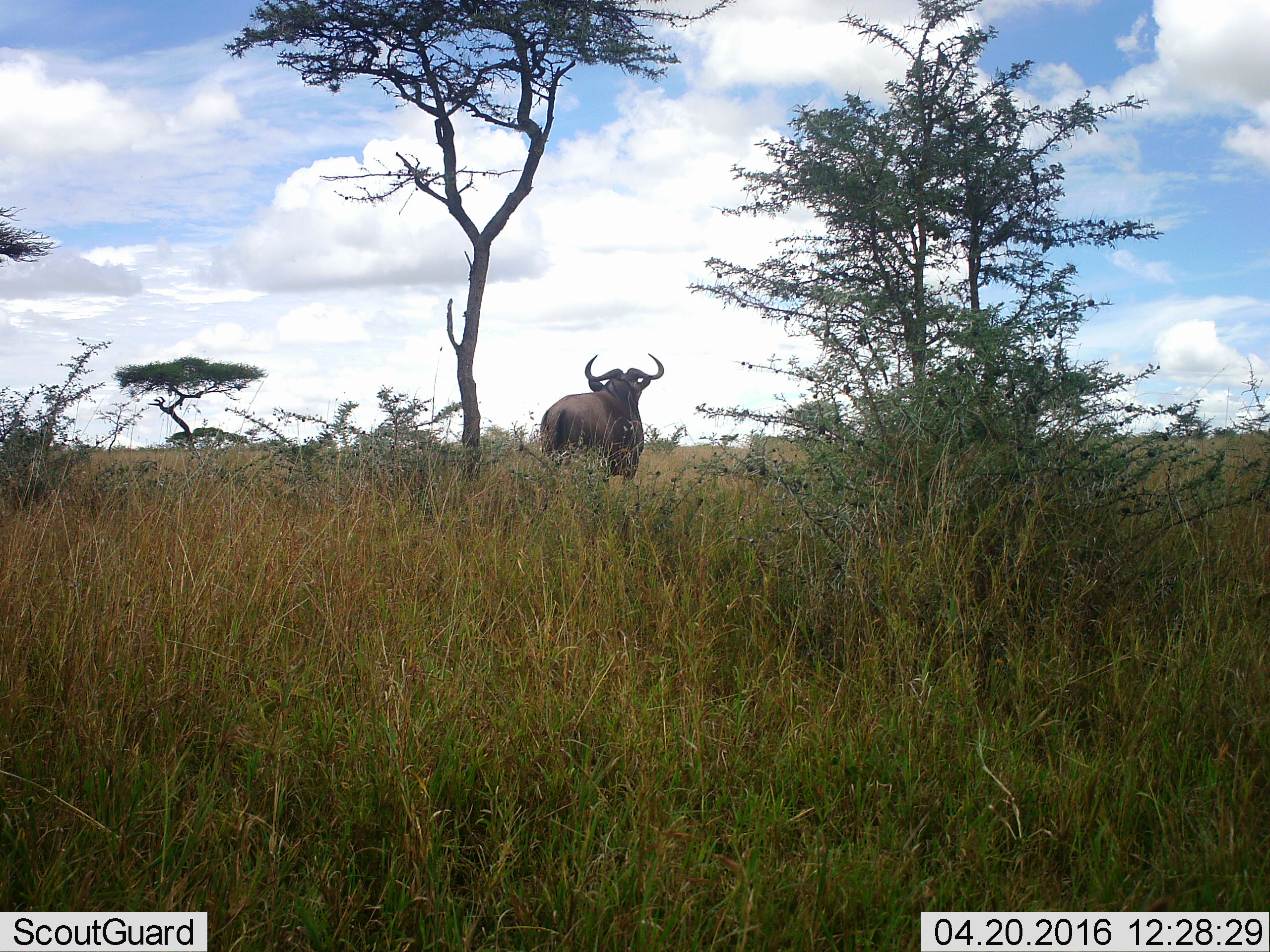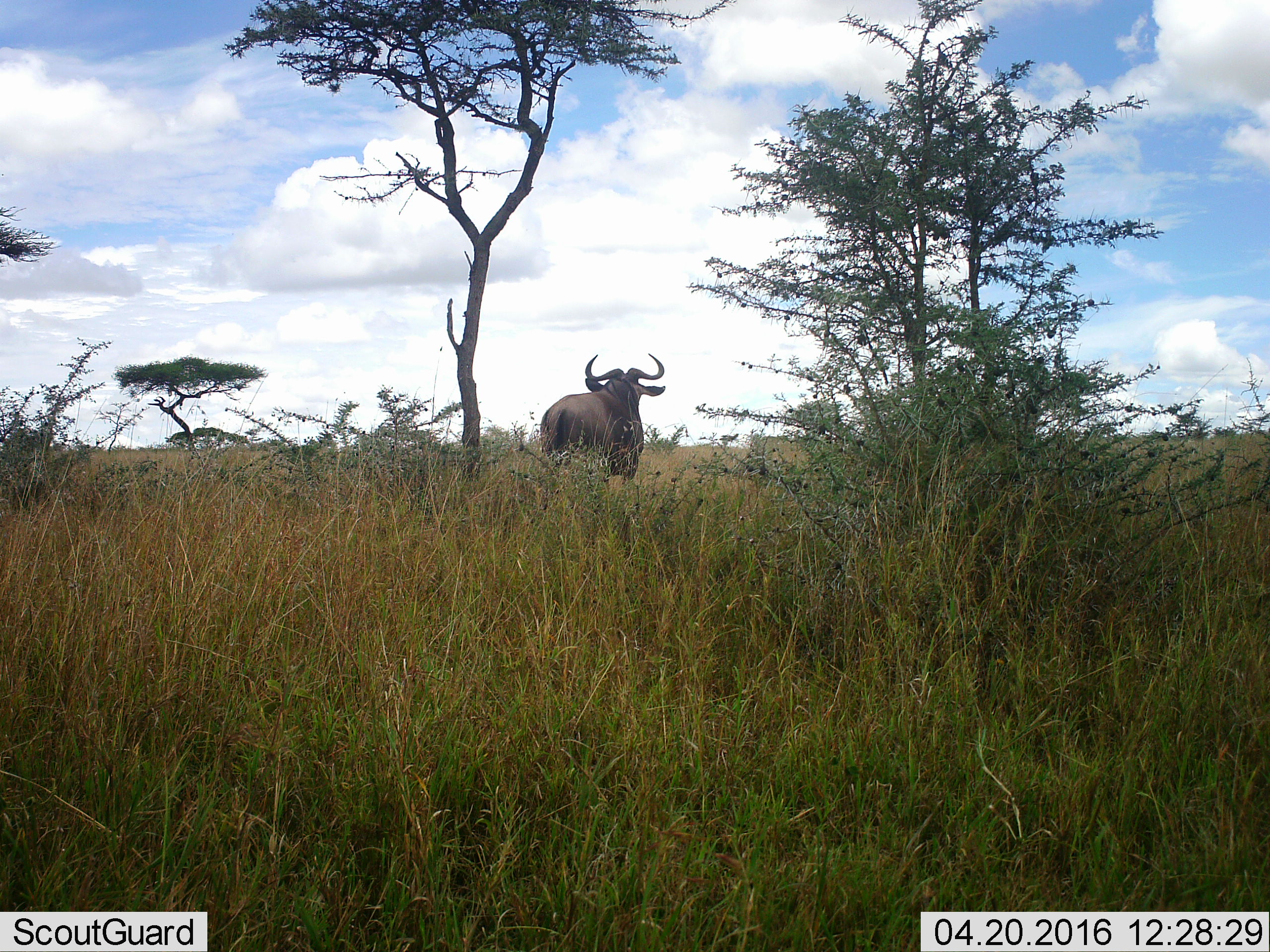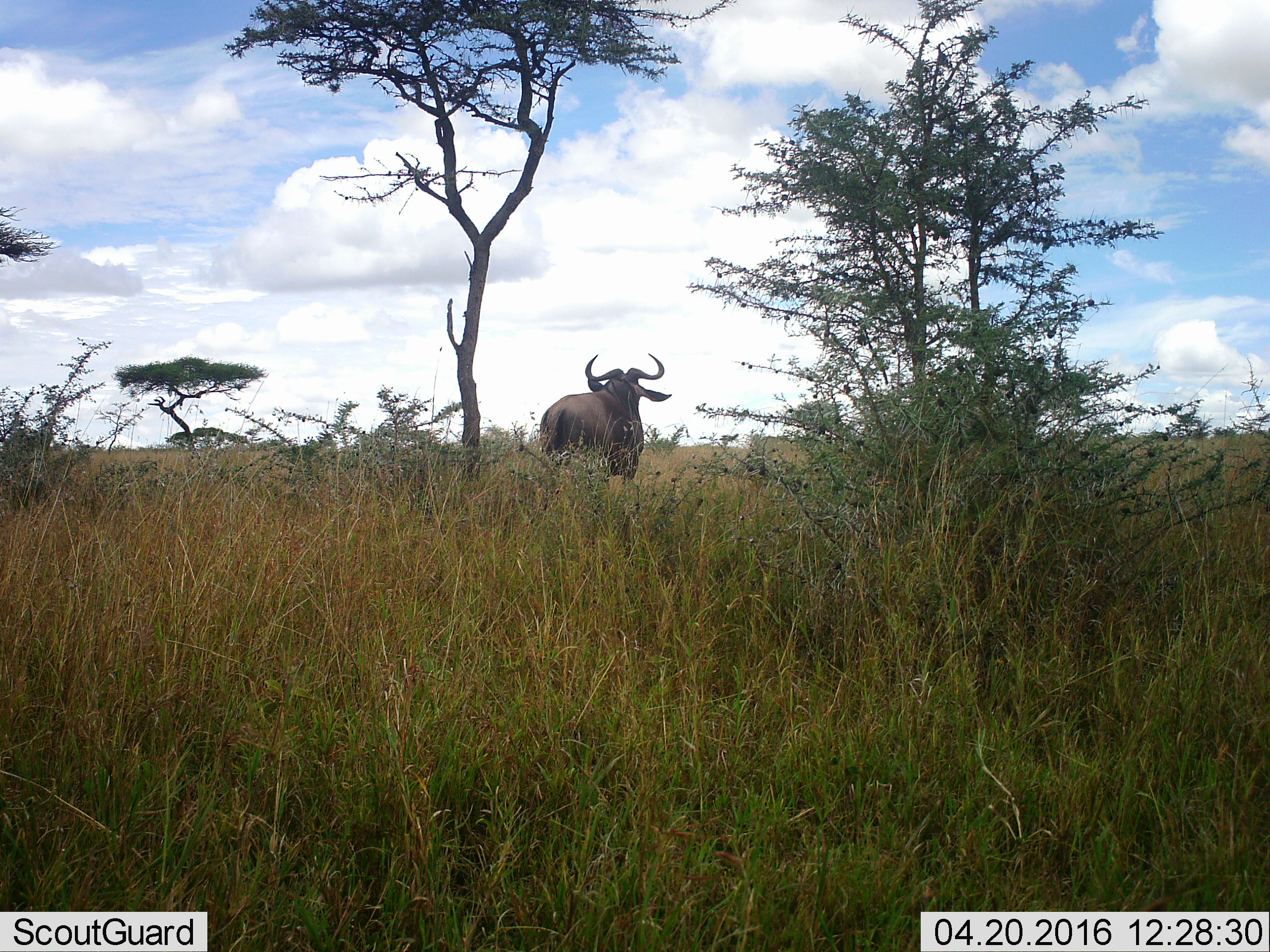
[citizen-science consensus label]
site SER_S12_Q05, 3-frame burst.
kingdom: Animalia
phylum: Chordata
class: Mammalia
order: Artiodactyla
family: Bovidae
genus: Connochaetes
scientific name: Connochaetes taurinus taurinus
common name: blue wildebeest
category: wildebeestblue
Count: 1.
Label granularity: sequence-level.